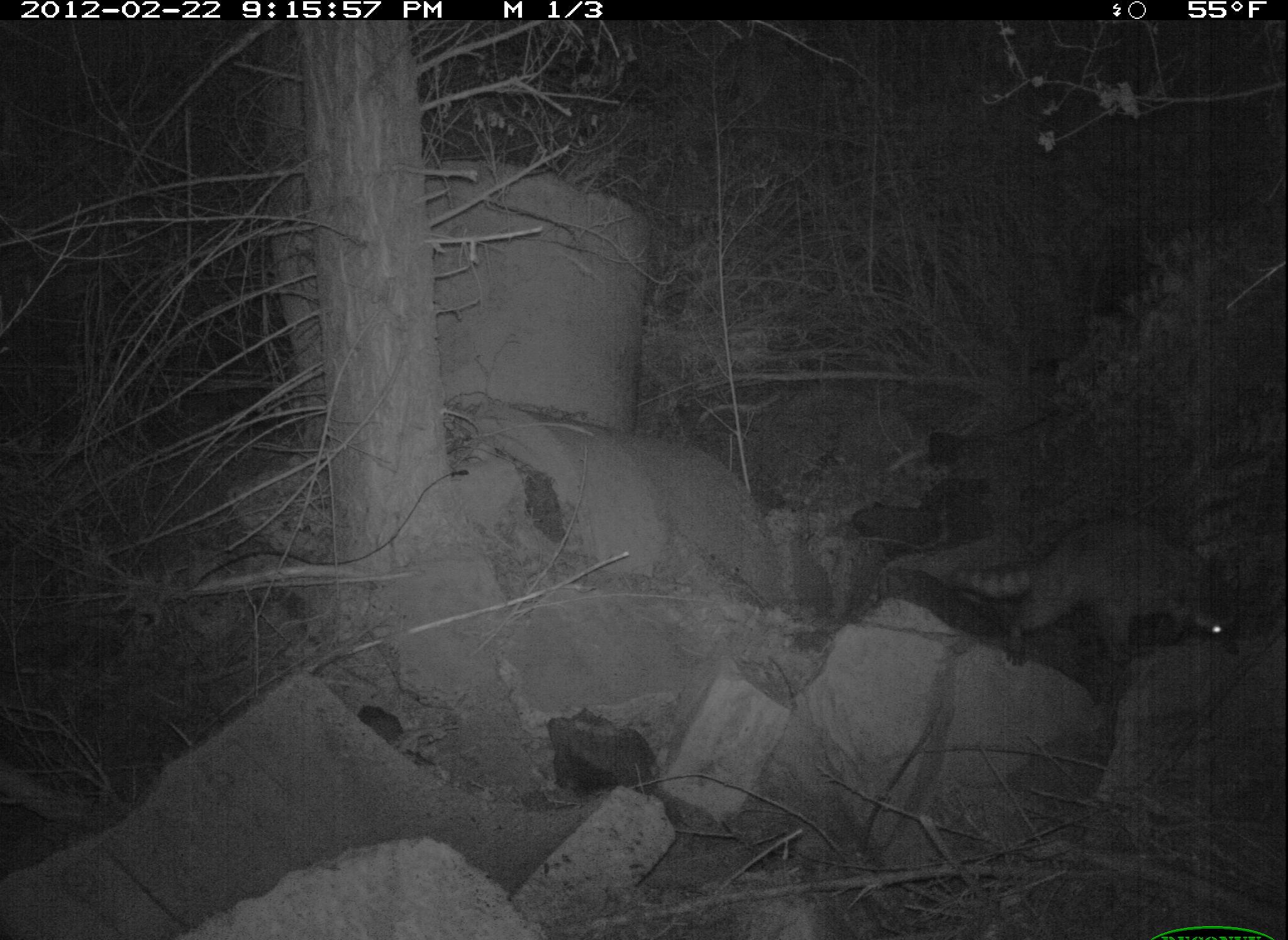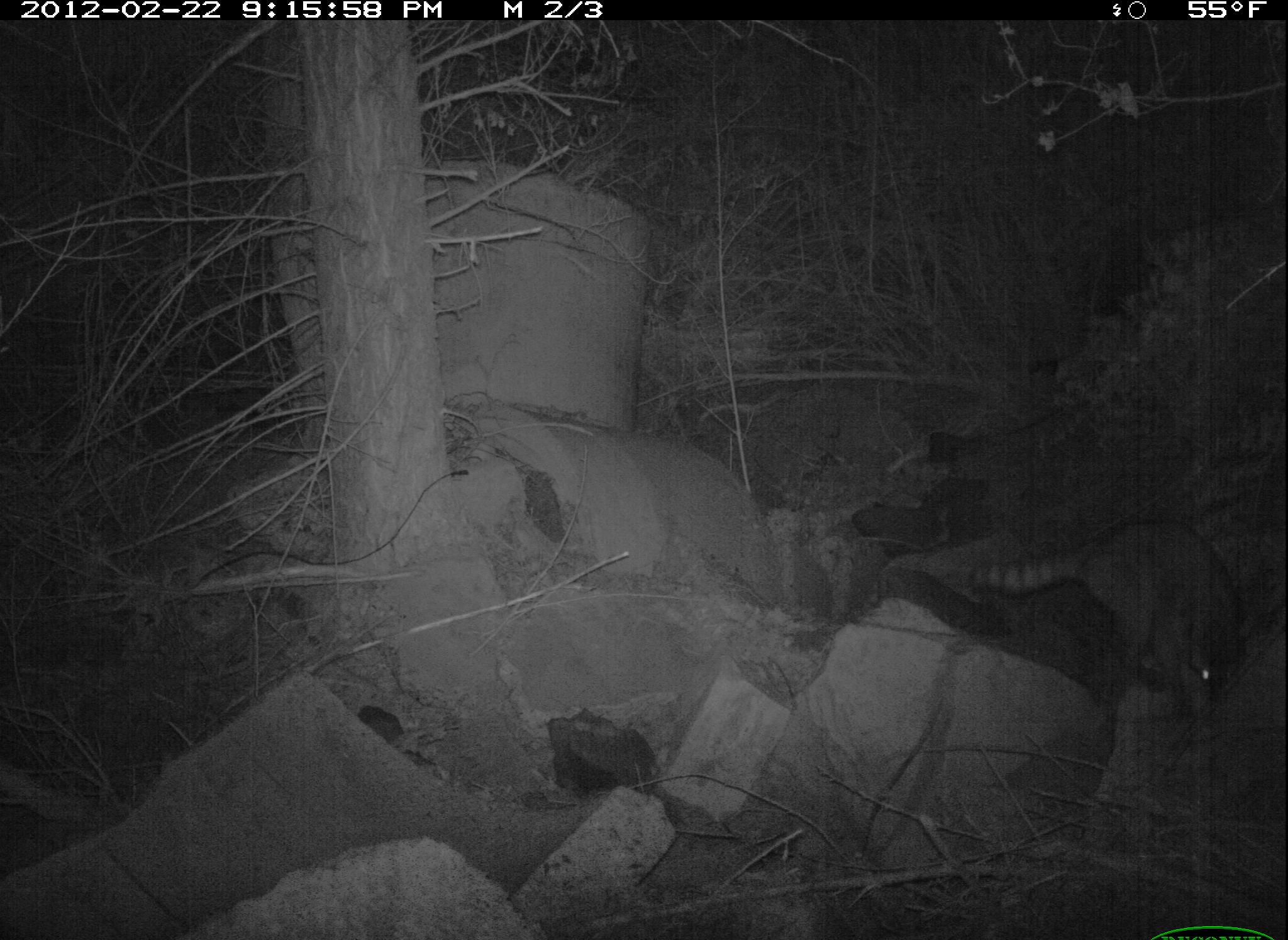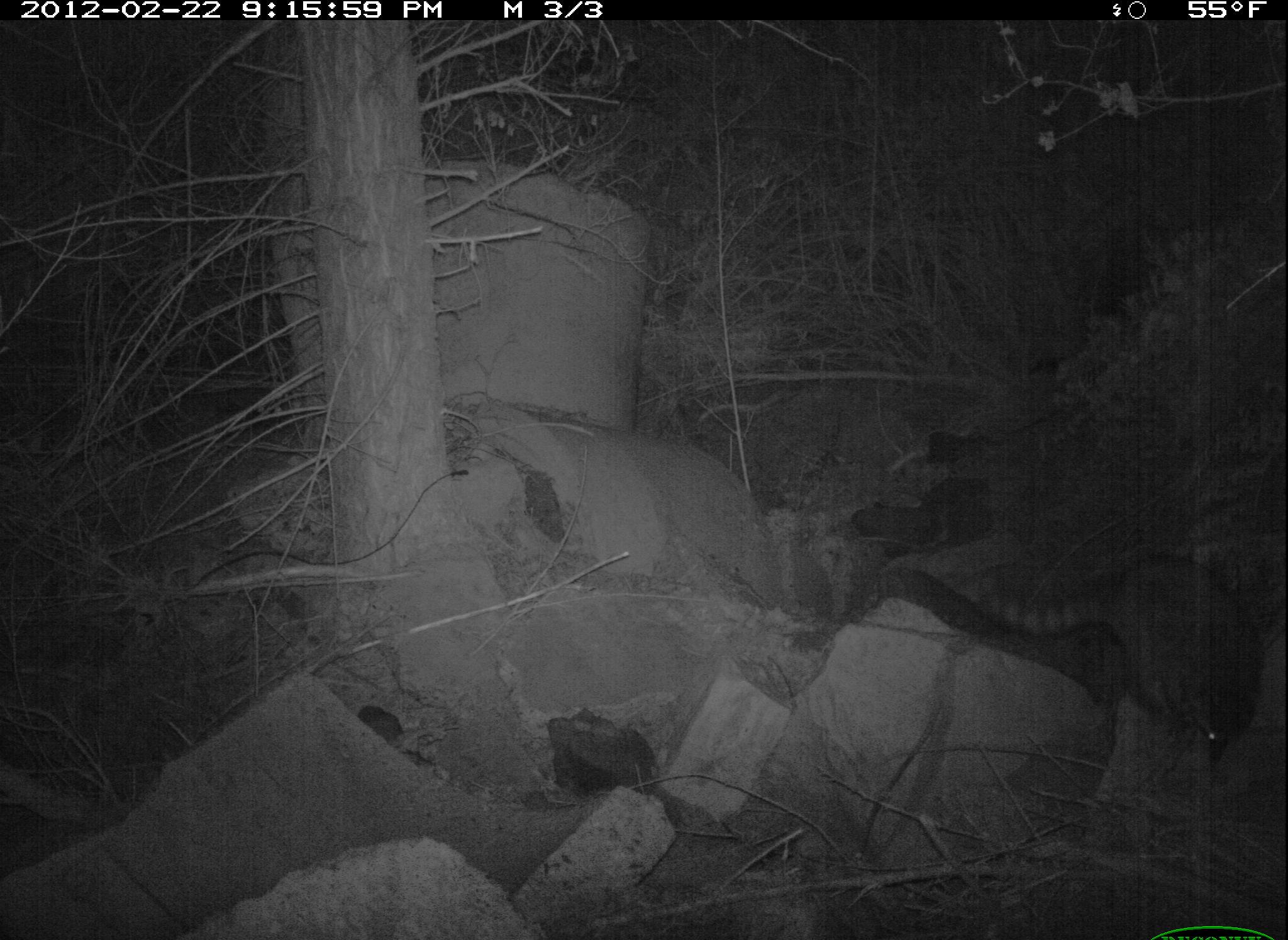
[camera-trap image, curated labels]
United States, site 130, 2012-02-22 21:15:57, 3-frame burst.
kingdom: Animalia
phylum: Chordata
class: Mammalia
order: Carnivora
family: Procyonidae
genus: Procyon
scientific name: Procyon lotor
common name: raccoon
Raccoon (Procyon lotor).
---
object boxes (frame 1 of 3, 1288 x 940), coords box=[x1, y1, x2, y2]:
raccoon: box=[940, 506, 1249, 672]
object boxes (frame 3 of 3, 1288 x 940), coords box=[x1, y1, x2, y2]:
raccoon: box=[969, 546, 1270, 773]